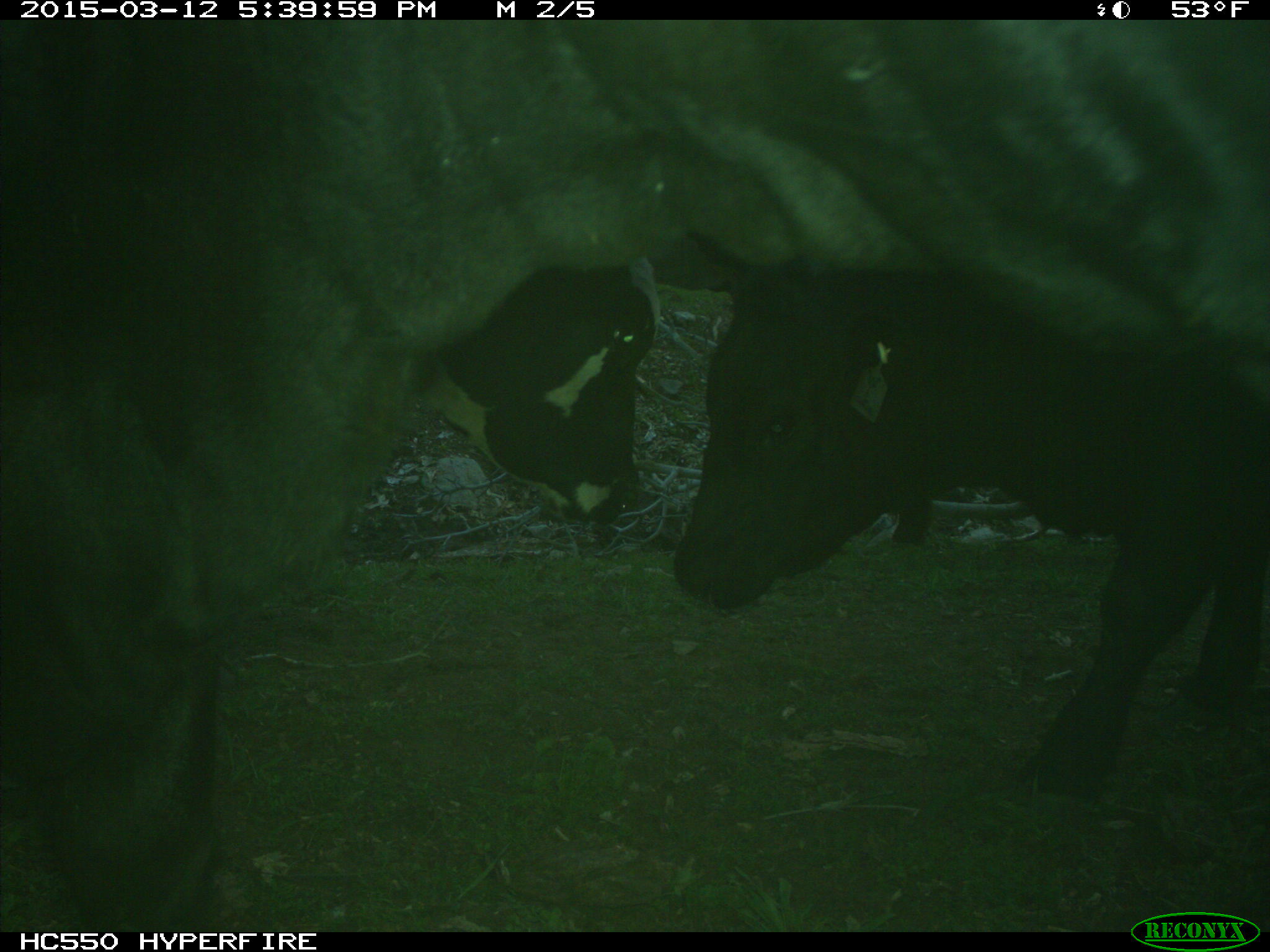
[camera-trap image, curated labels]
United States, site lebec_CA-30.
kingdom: Animalia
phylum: Chordata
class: Mammalia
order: Artiodactyla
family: Bovidae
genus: Bos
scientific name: Bos taurus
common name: domestic cow